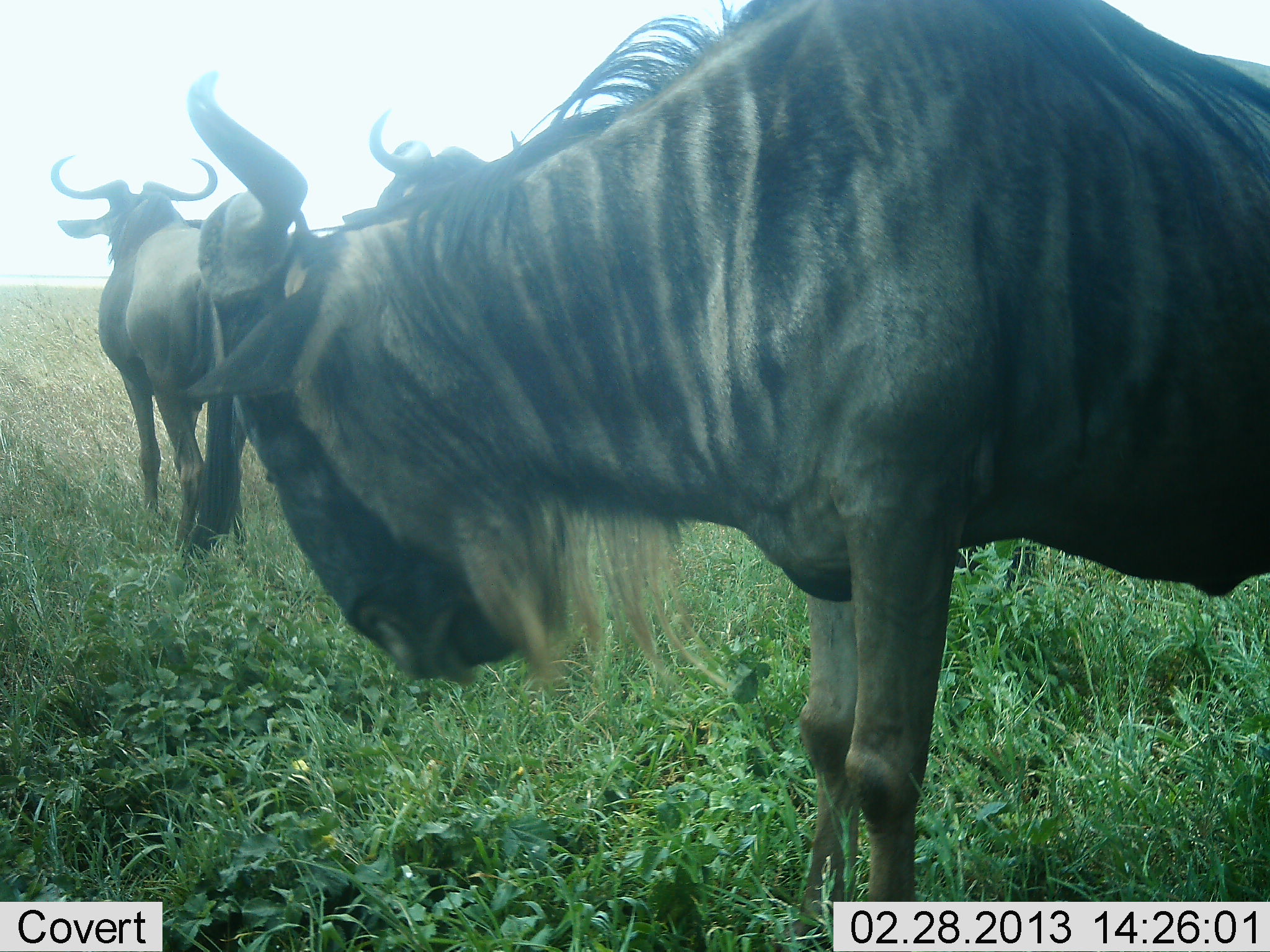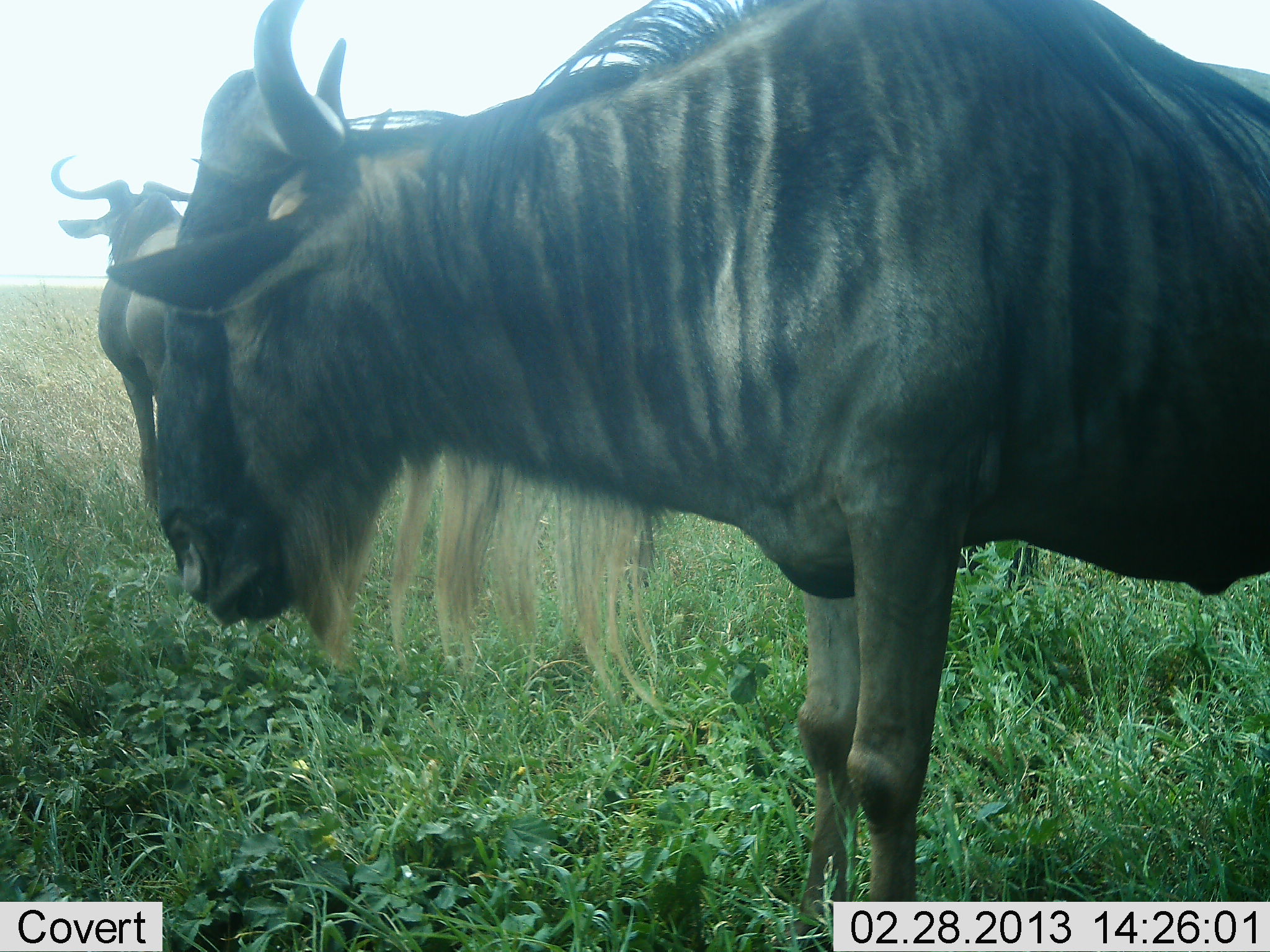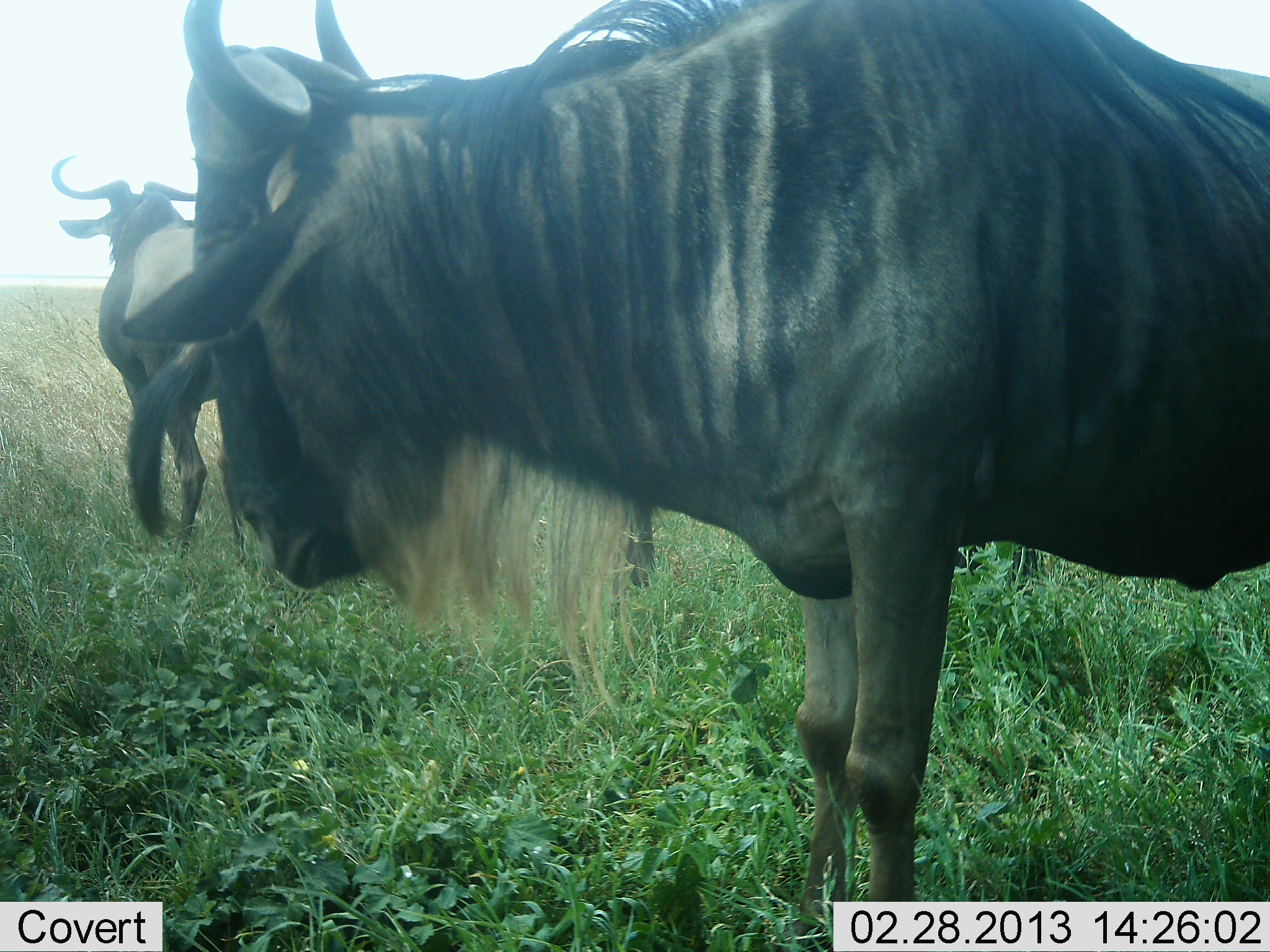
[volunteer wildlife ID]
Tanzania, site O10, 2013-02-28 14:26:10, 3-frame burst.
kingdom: Animalia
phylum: Chordata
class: Mammalia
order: Artiodactyla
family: Bovidae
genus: Connochaetes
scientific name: Connochaetes taurinus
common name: blue wildebeest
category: wildebeest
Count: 2.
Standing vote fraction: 100%.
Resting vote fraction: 0%.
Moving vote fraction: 0%.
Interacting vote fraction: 0%.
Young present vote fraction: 0%.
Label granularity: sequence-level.